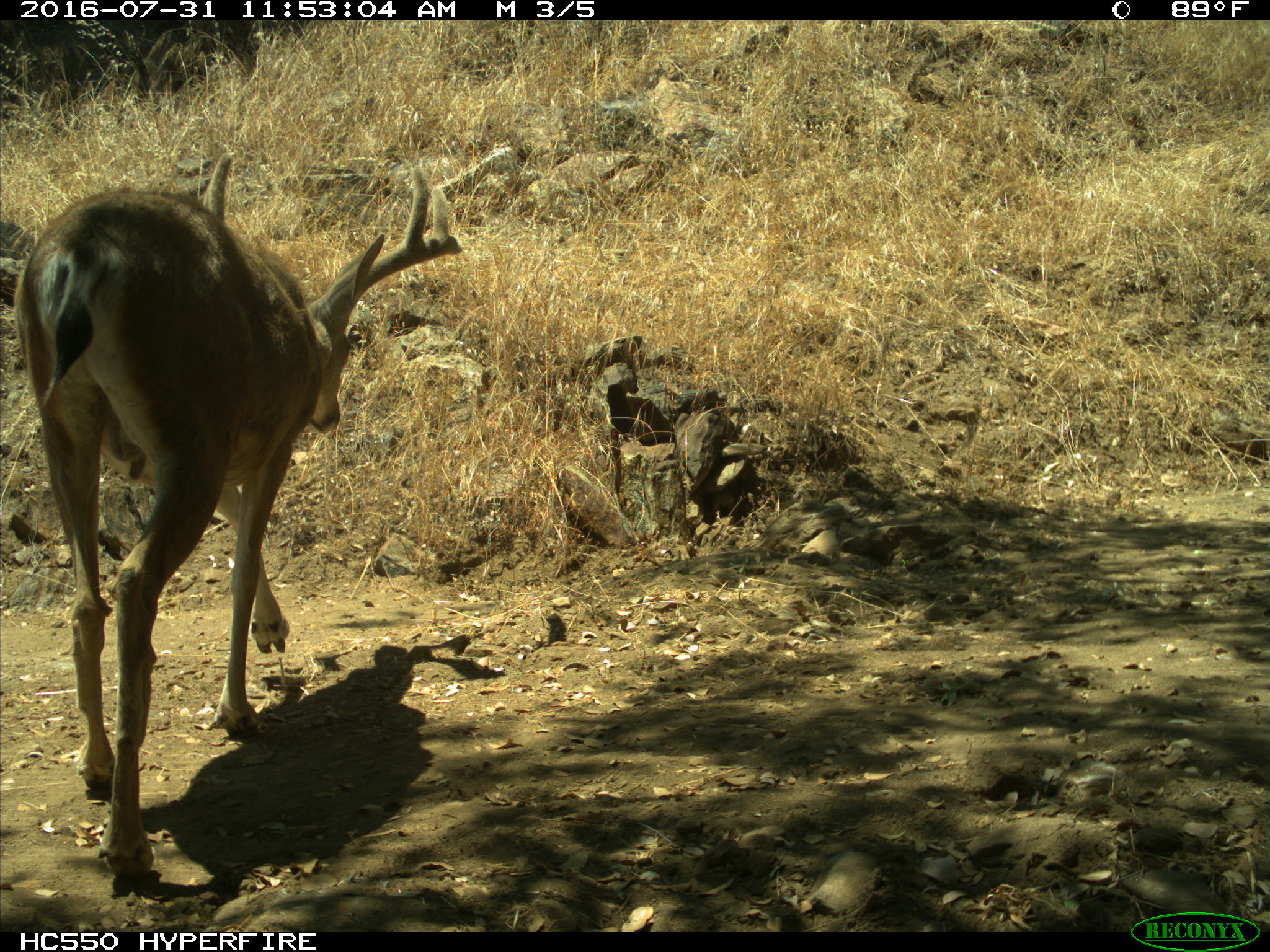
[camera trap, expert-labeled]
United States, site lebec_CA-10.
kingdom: Animalia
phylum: Chordata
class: Mammalia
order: Artiodactyla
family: Cervidae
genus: Odocoileus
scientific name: Odocoileus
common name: deer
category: unidentified deer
Unidentified deer (deer) (Odocoileus).